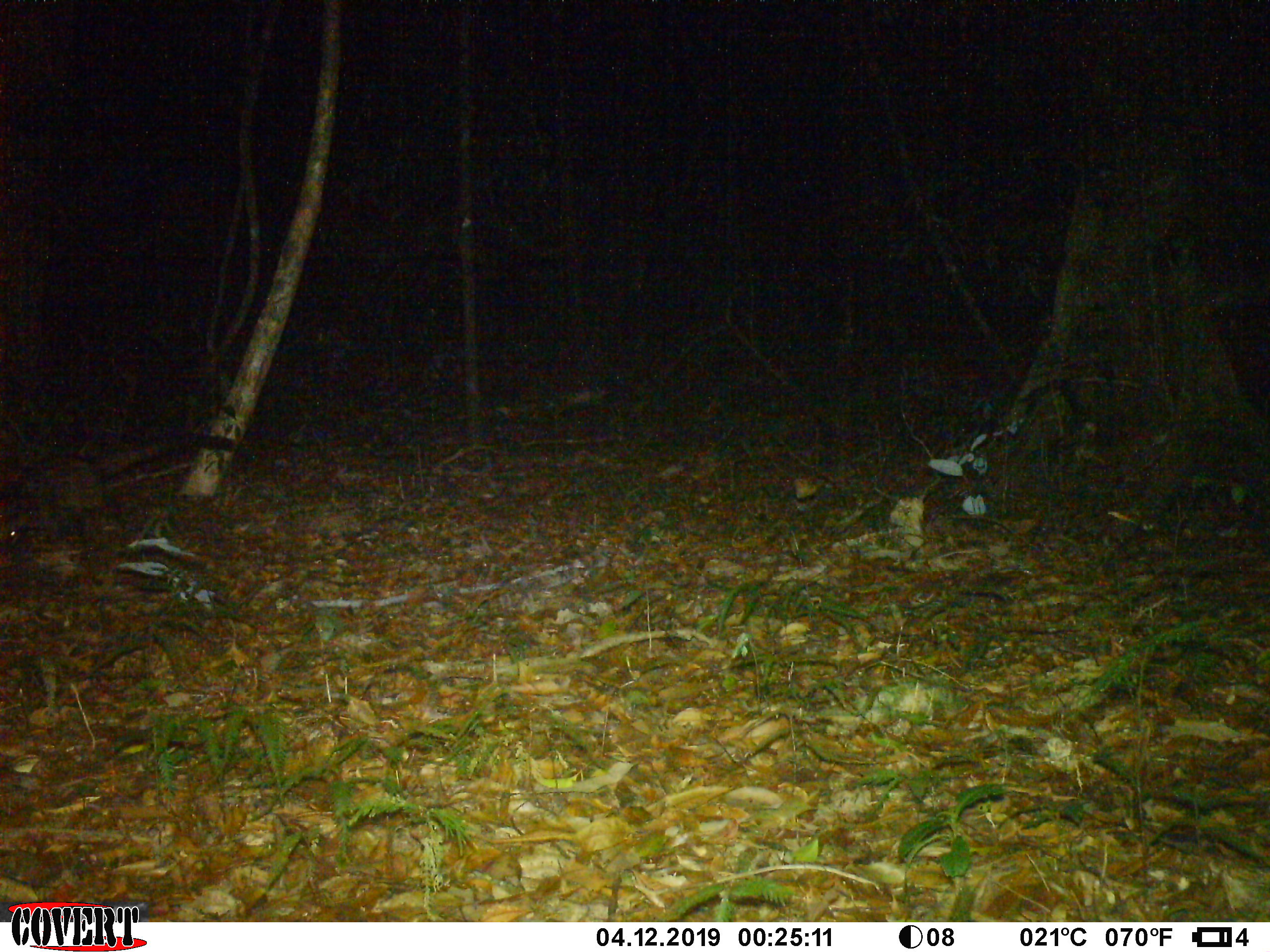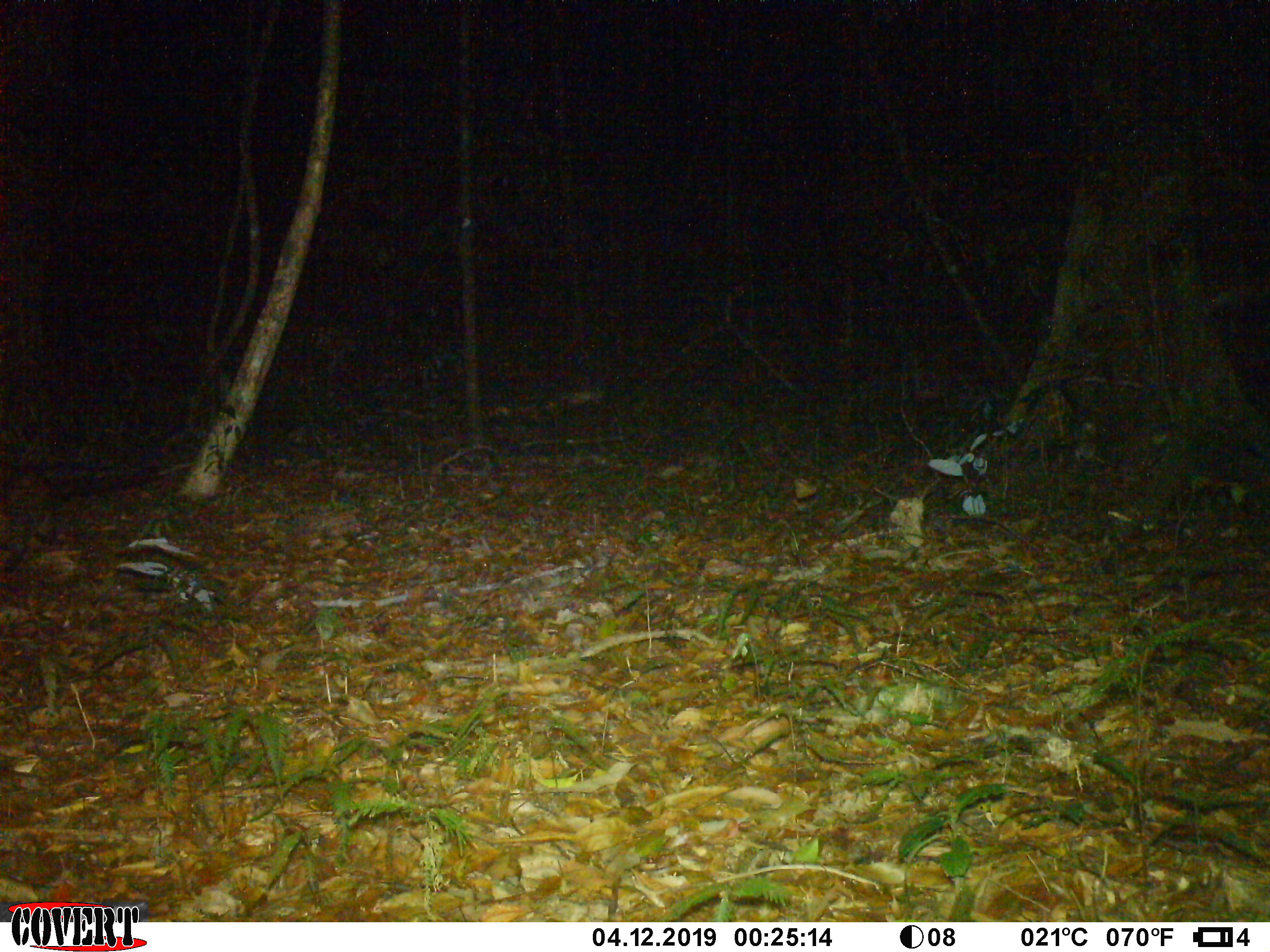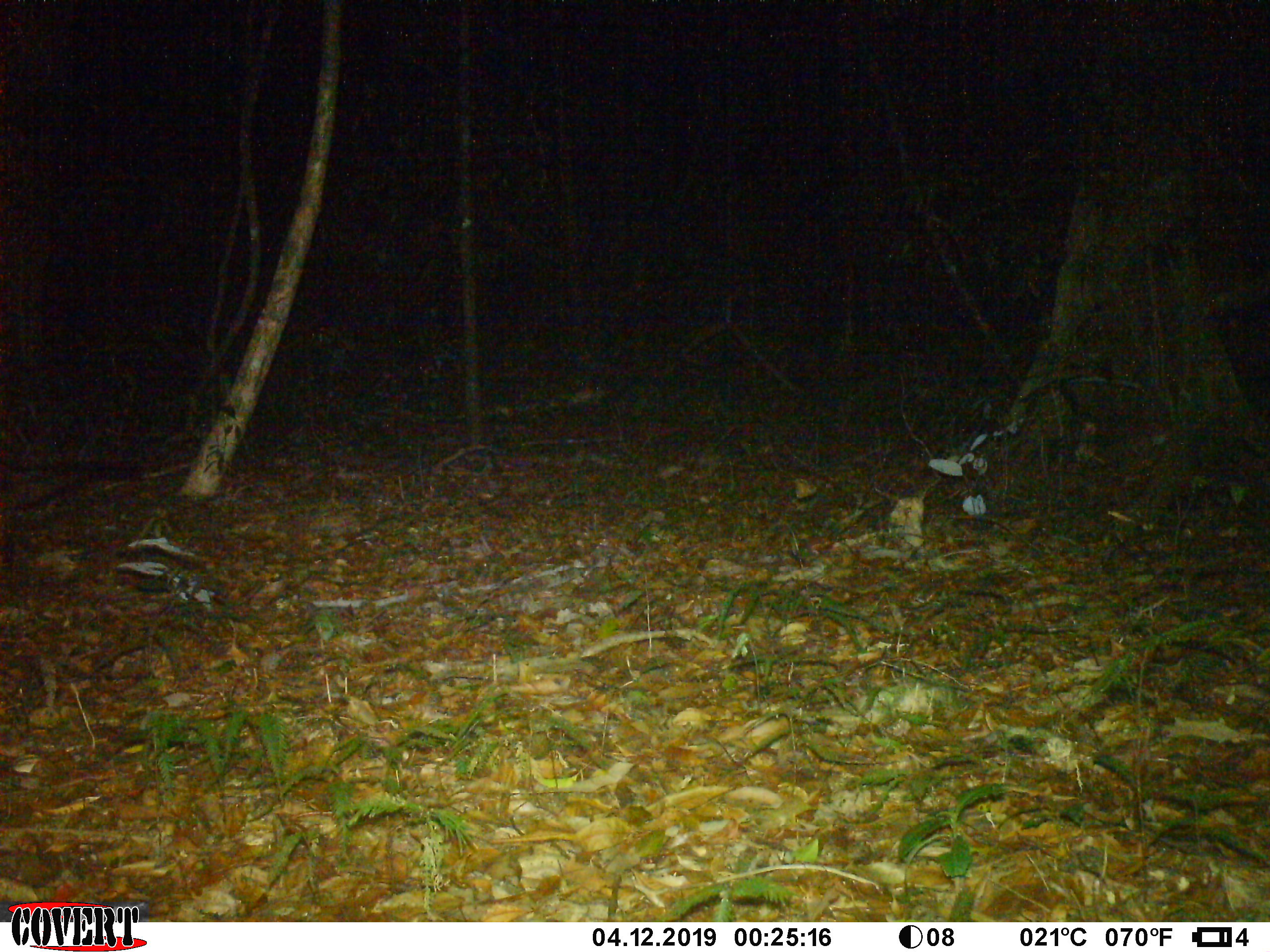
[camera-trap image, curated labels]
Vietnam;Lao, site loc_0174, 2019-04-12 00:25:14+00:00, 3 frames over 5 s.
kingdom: Animalia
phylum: Chordata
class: Mammalia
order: Carnivora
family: Viverridae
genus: Paradoxurus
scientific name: Paradoxurus hermaphroditus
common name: common palm civet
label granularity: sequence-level